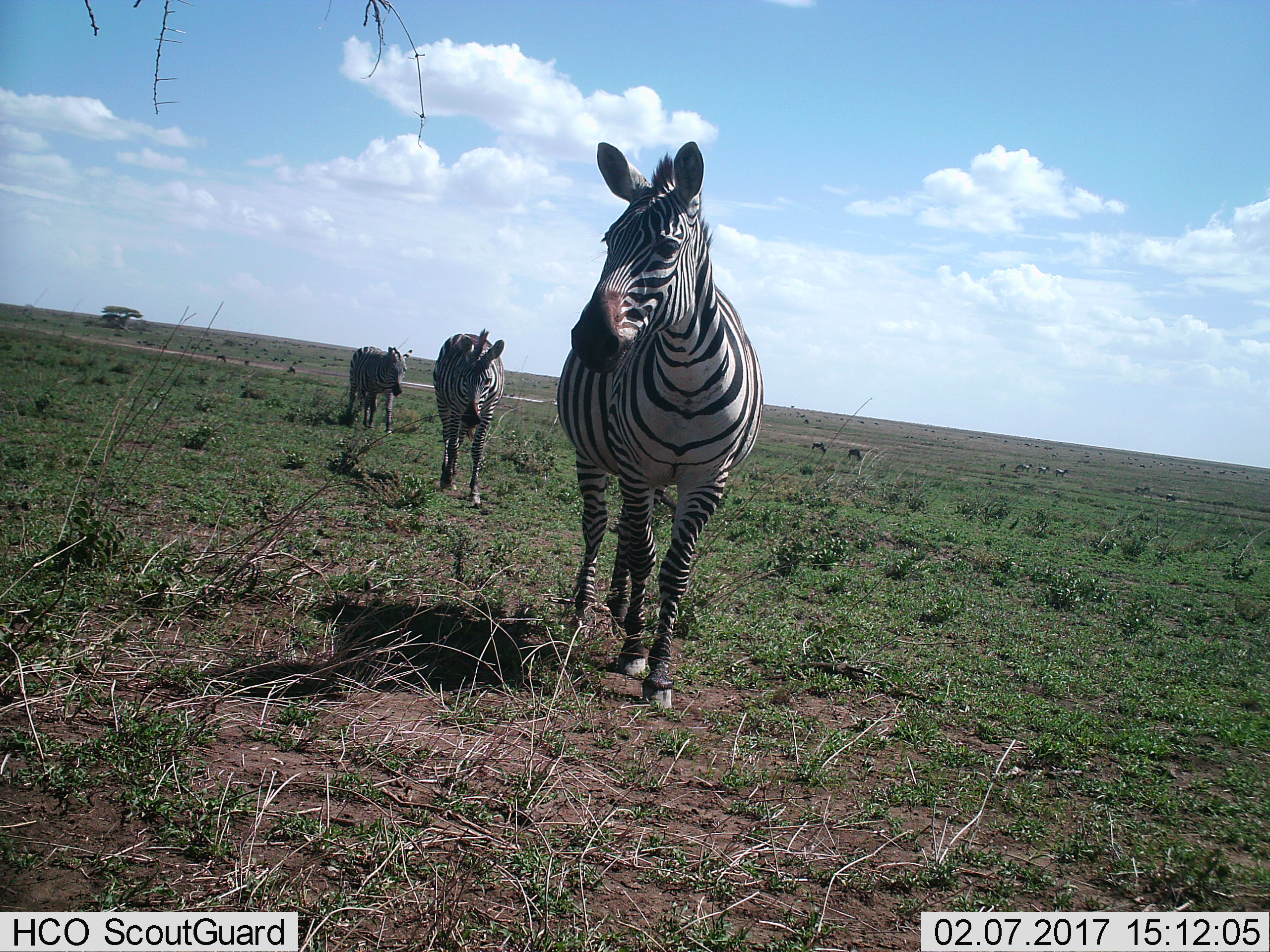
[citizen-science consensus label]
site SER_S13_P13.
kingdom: Animalia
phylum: Chordata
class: Mammalia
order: Perissodactyla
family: Equidae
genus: Equus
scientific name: Equus quagga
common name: plains zebra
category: zebraplains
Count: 3.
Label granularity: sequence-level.